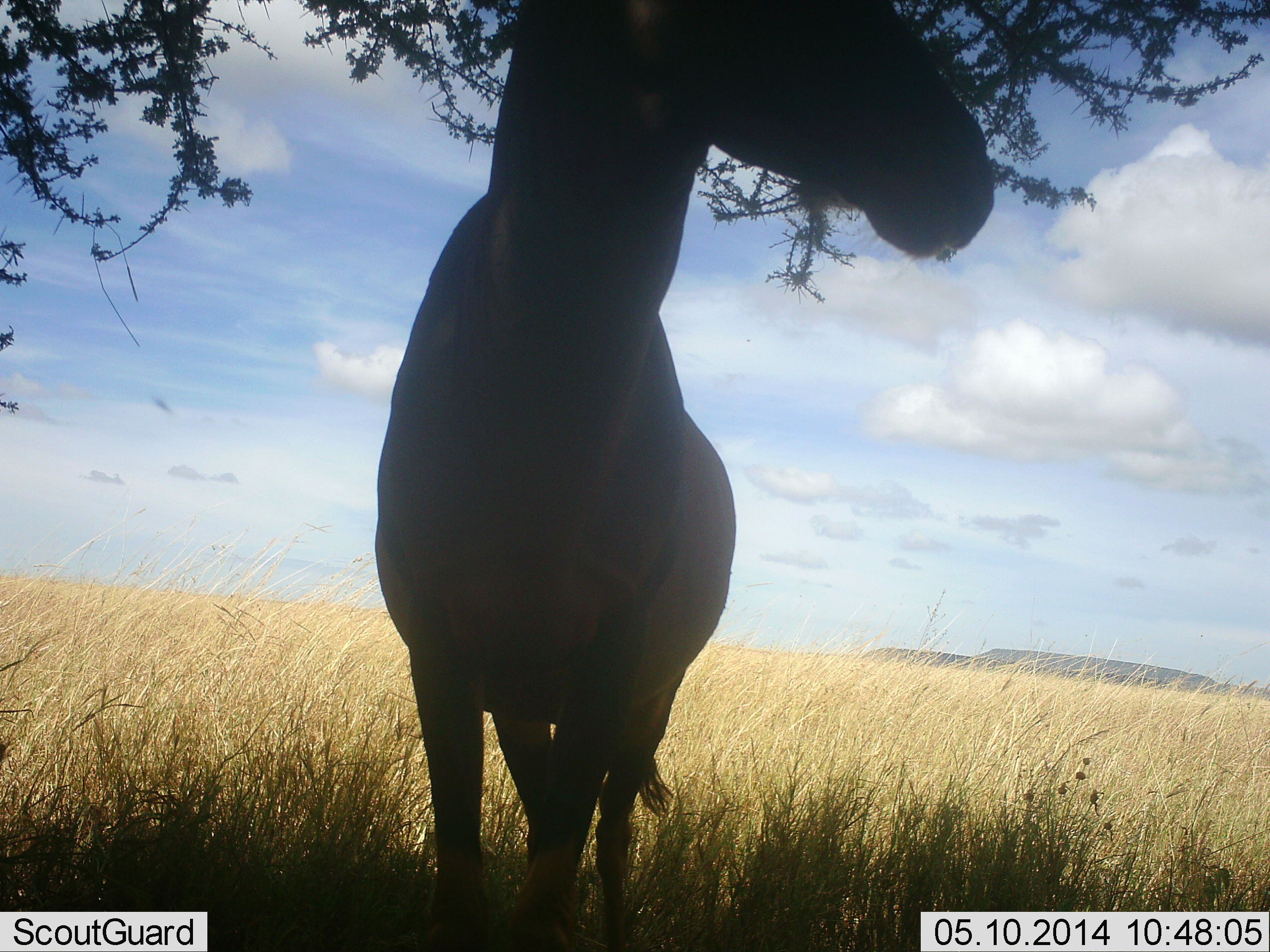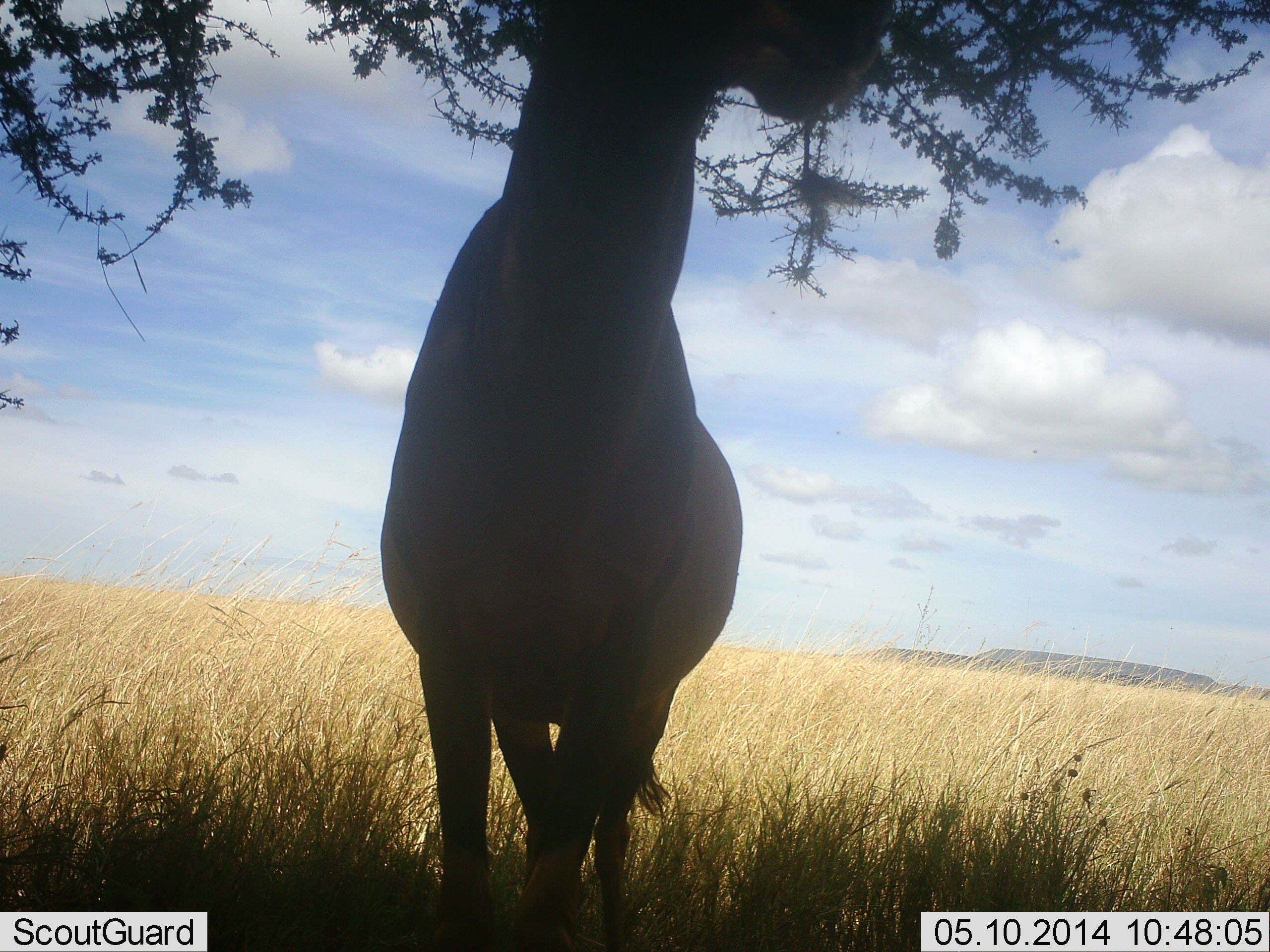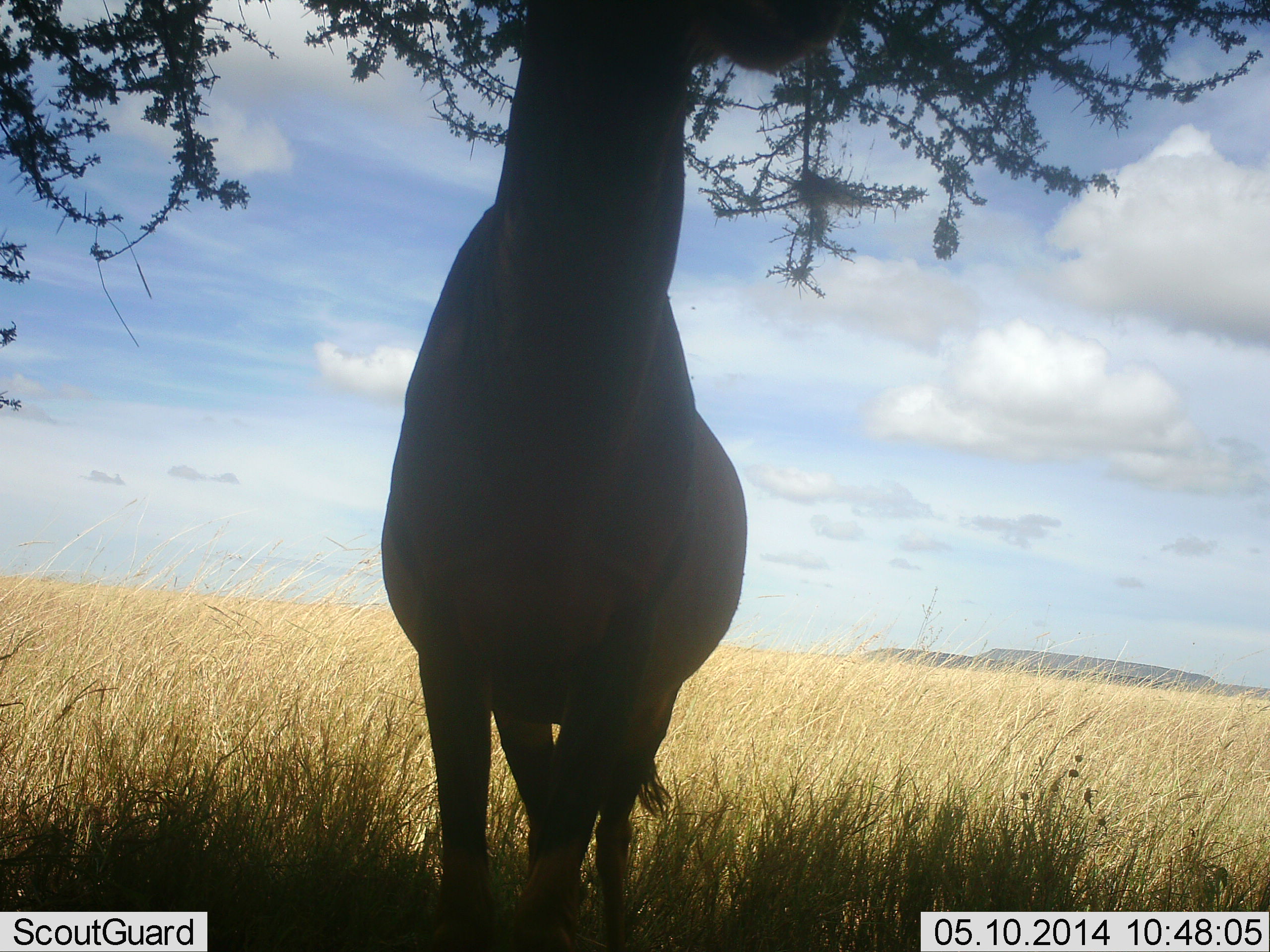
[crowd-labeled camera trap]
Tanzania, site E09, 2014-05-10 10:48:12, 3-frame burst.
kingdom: Animalia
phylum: Chordata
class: Mammalia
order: Artiodactyla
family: Bovidae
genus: Alcelaphus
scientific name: Alcelaphus buselaphus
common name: hartebeest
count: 1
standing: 78%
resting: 0%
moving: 0%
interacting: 0%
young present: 0%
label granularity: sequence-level